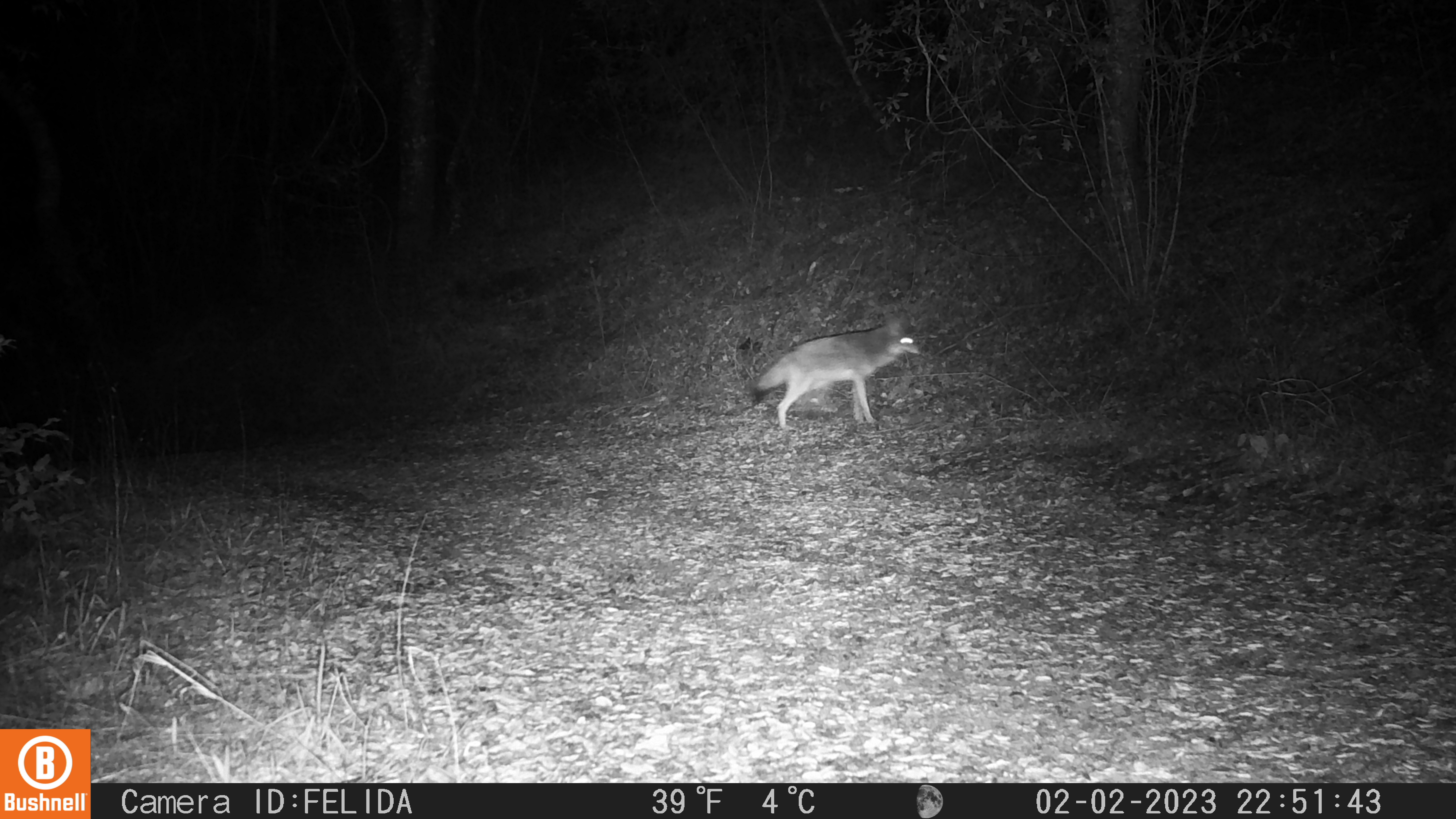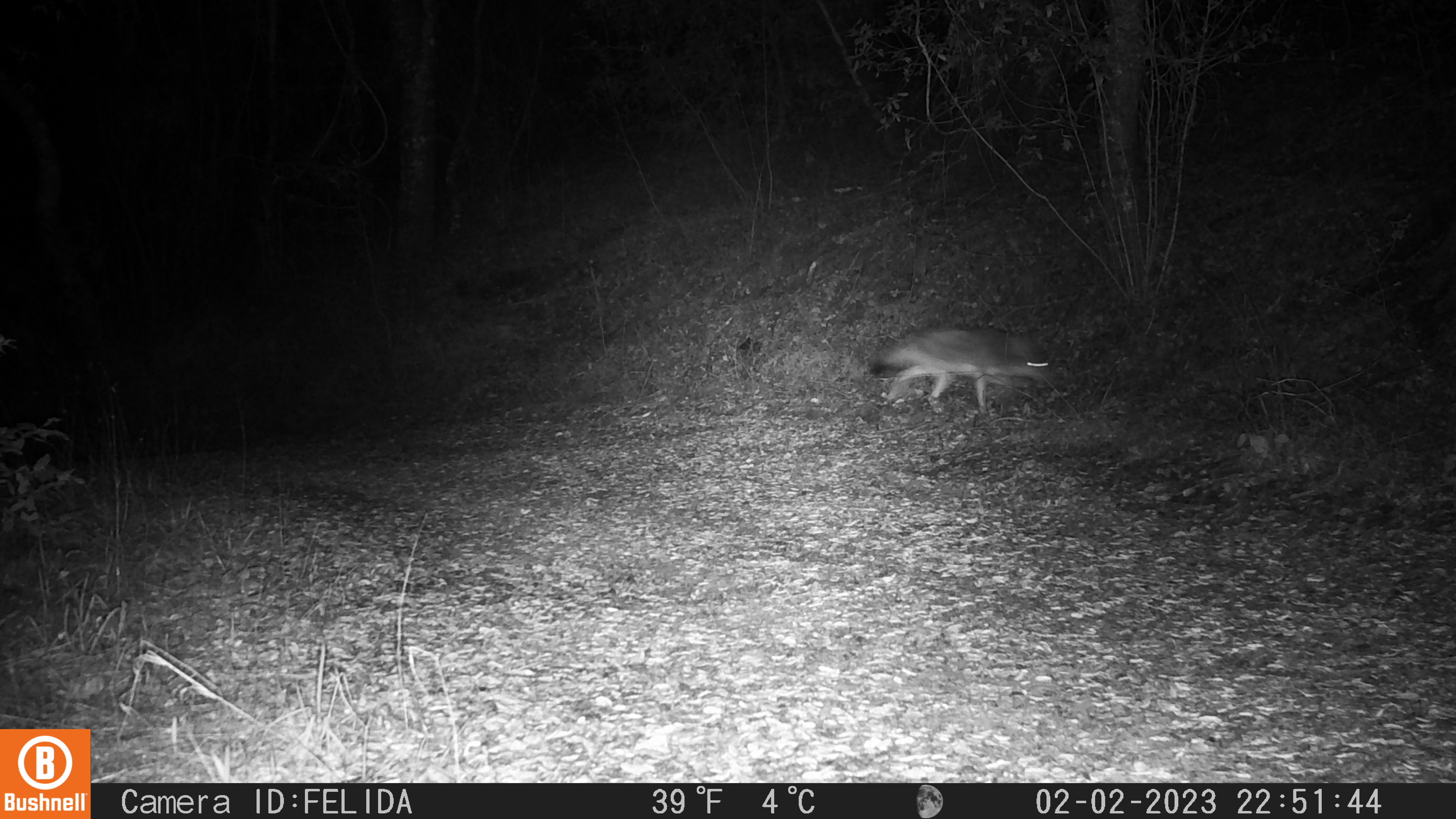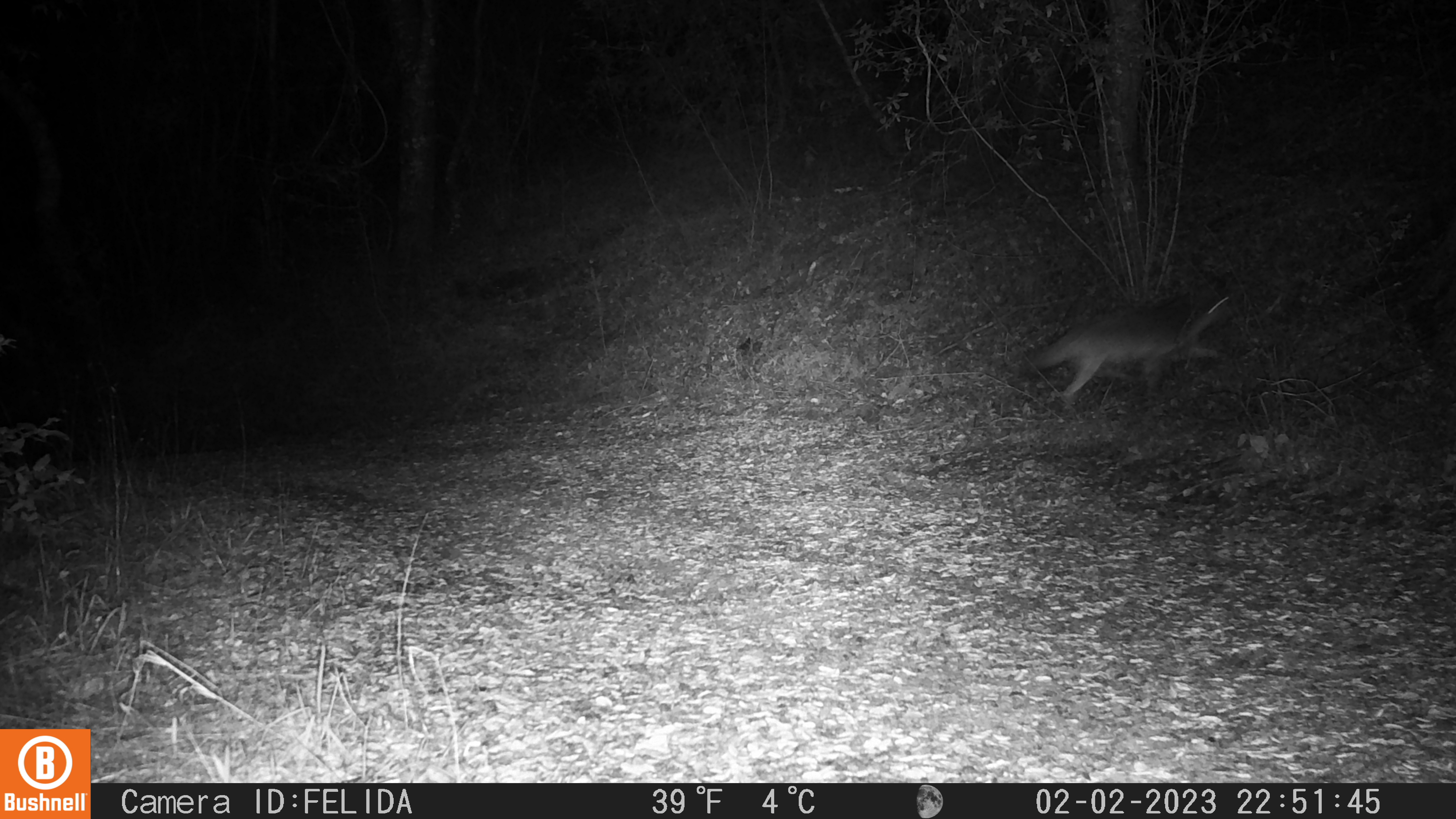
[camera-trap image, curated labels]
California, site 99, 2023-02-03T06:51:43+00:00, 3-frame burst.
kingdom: Animalia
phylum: Chordata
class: Mammalia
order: Carnivora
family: Canidae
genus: Canis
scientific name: Canis latrans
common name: coyote